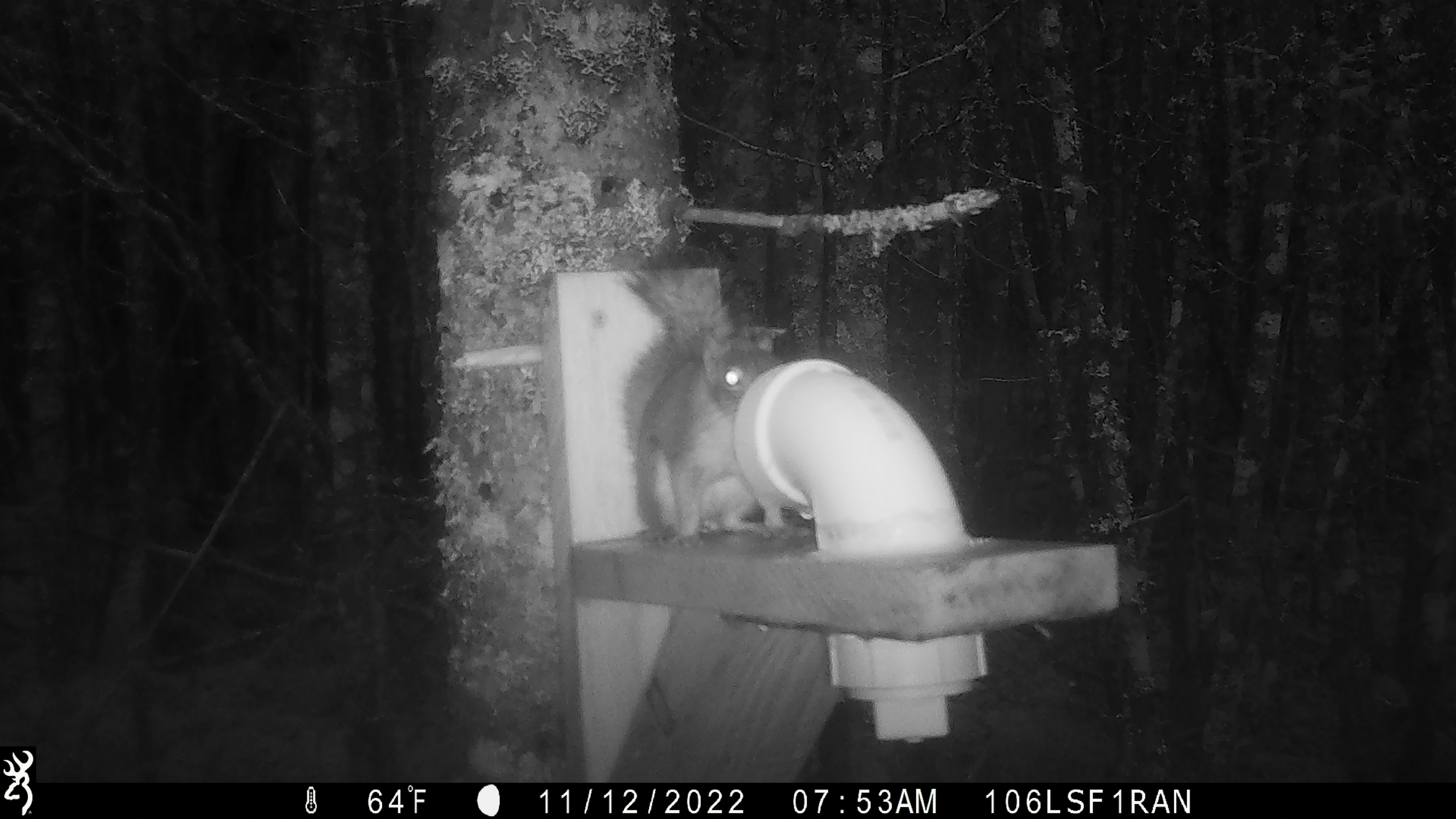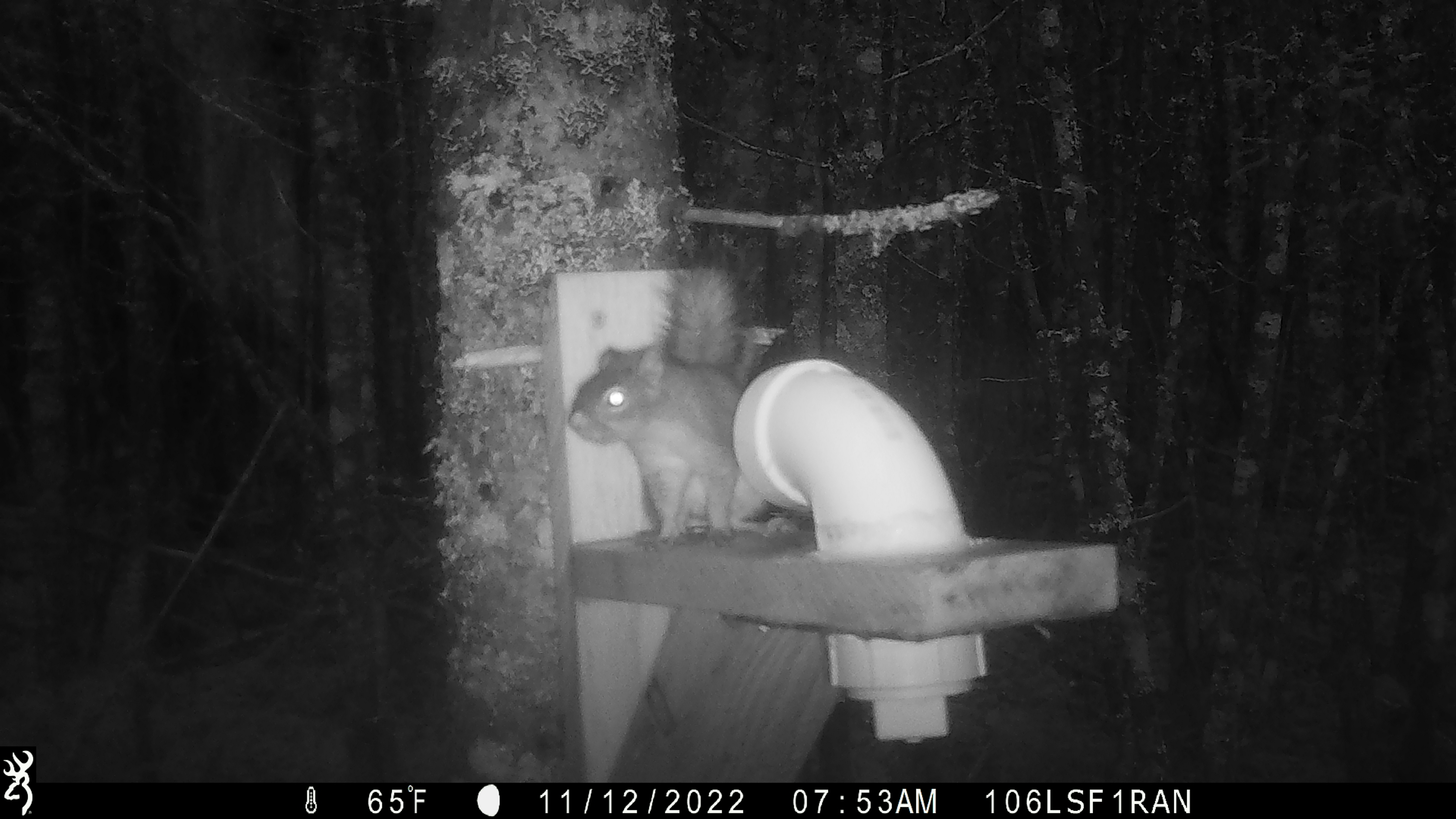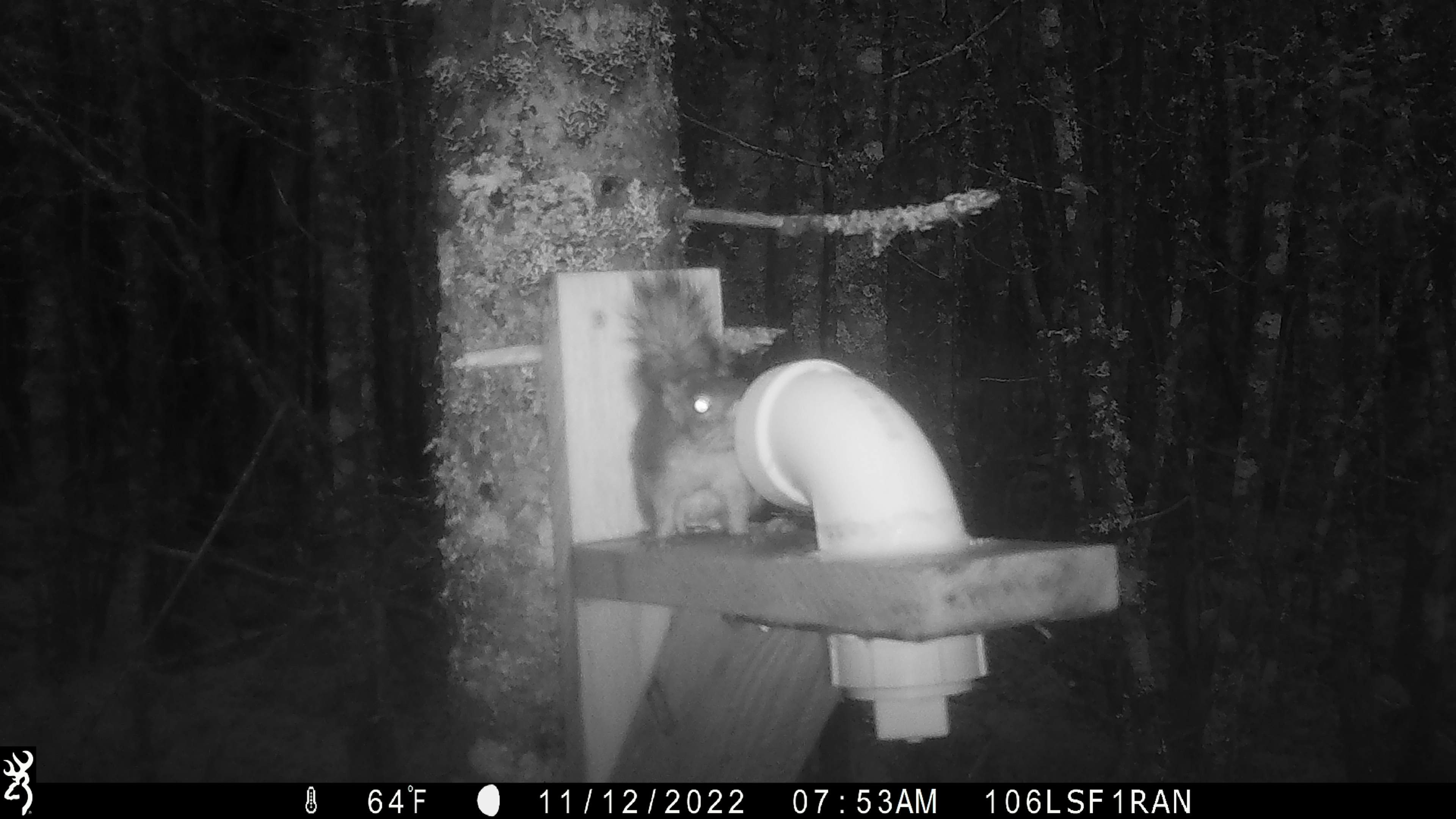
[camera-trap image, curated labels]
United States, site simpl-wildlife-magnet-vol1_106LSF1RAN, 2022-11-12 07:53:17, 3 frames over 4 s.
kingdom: Animalia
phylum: Chordata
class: Mammalia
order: Rodentia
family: Sciuridae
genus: Tamiasciurus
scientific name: Tamiasciurus hudsonicus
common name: red squirrel